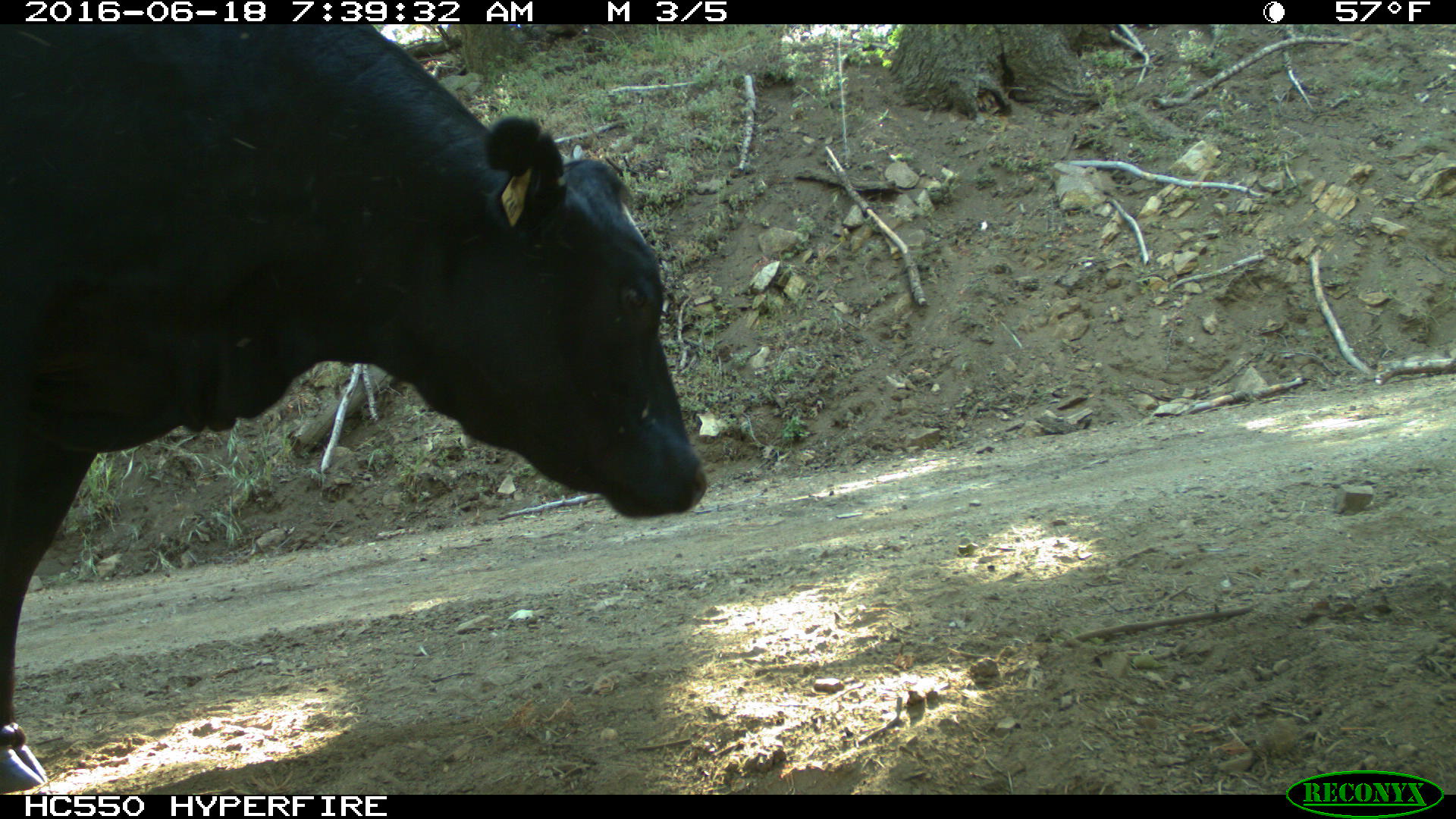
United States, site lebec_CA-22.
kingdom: Animalia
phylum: Chordata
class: Mammalia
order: Artiodactyla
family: Bovidae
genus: Bos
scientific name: Bos taurus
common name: domestic cow